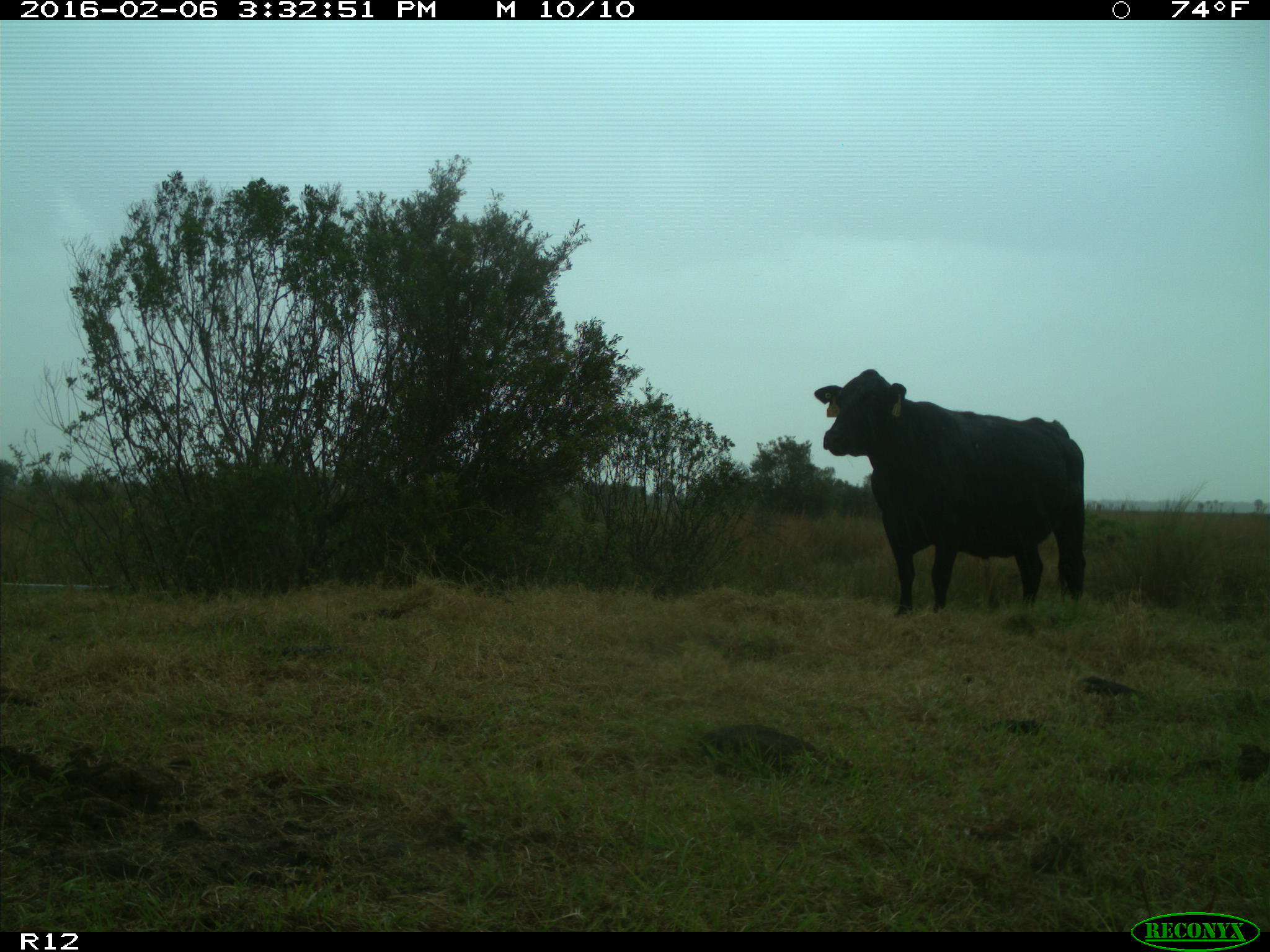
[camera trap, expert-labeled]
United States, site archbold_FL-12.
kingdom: Animalia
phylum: Chordata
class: Mammalia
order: Artiodactyla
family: Bovidae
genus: Bos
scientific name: Bos taurus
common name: domestic cow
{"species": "Bos taurus (domestic cow)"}